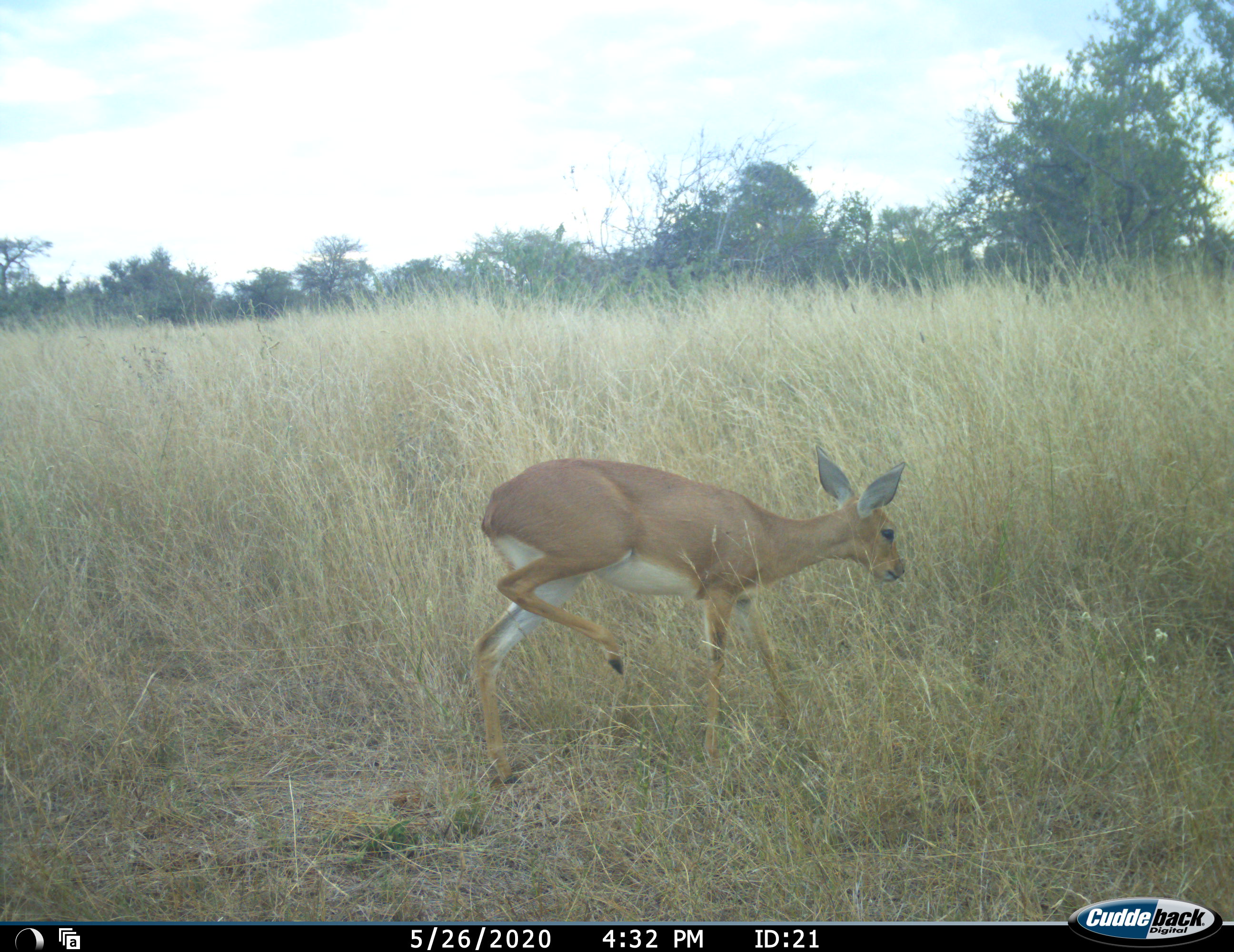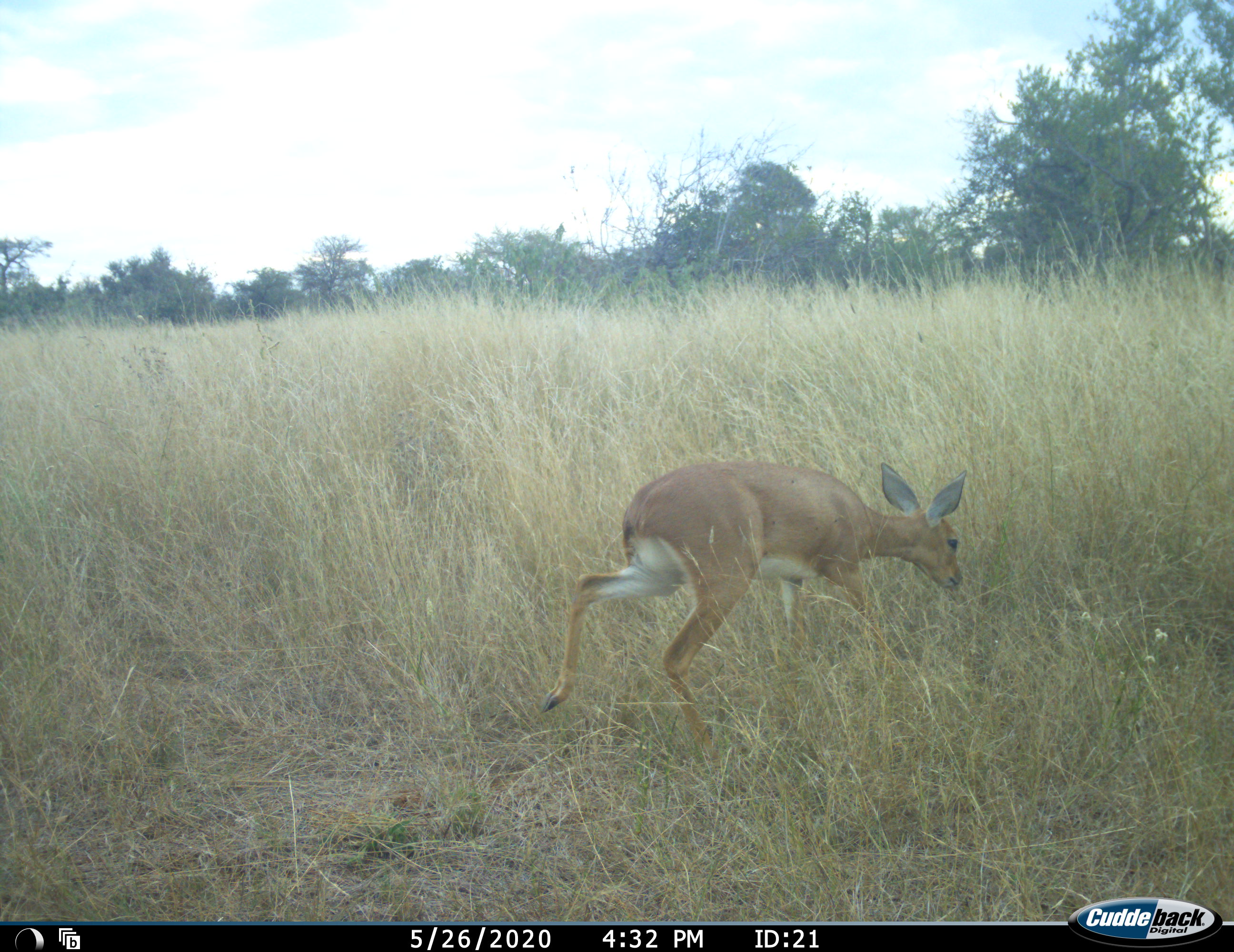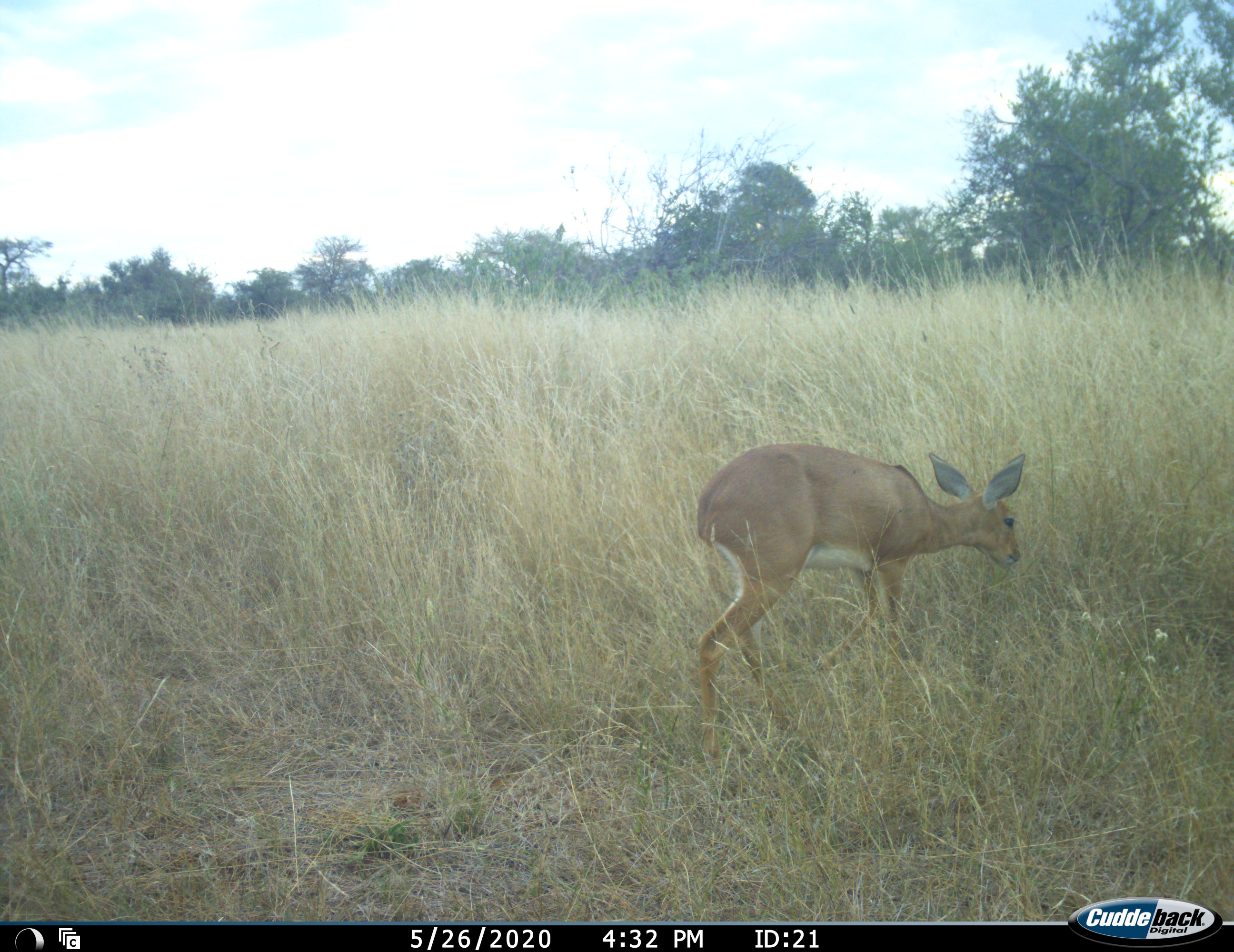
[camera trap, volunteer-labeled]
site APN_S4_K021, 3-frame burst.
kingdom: Animalia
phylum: Chordata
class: Mammalia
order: Artiodactyla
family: Bovidae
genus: Raphicerus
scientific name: Raphicerus campestris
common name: steenbok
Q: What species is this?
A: Steenbok (Raphicerus campestris).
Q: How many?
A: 1.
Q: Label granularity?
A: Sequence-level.